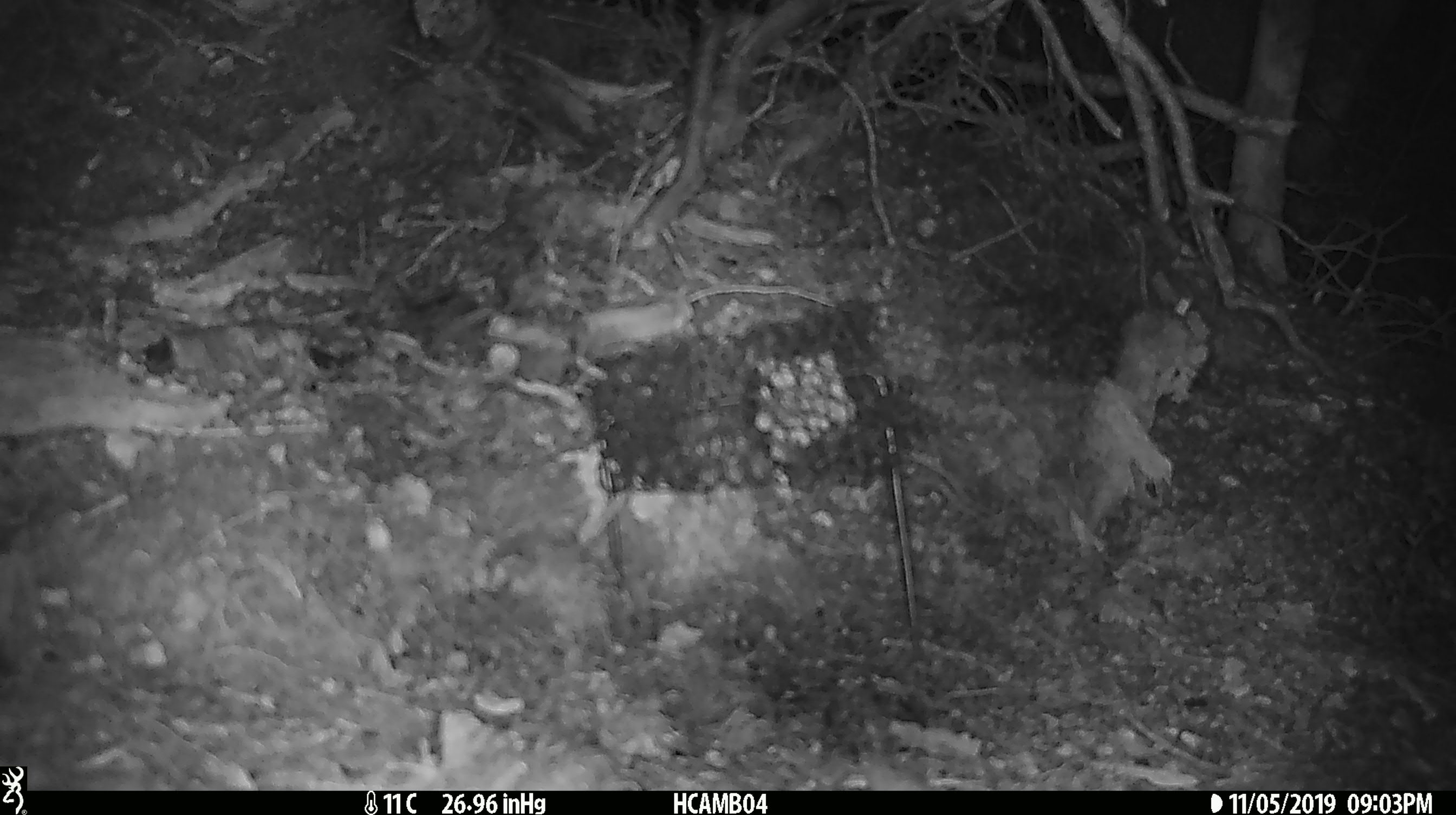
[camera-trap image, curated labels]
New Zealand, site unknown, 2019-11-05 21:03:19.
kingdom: Animalia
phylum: Chordata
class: Mammalia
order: Rodentia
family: Muridae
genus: Mus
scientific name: Mus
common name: mouse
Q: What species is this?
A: Mouse (Mus).